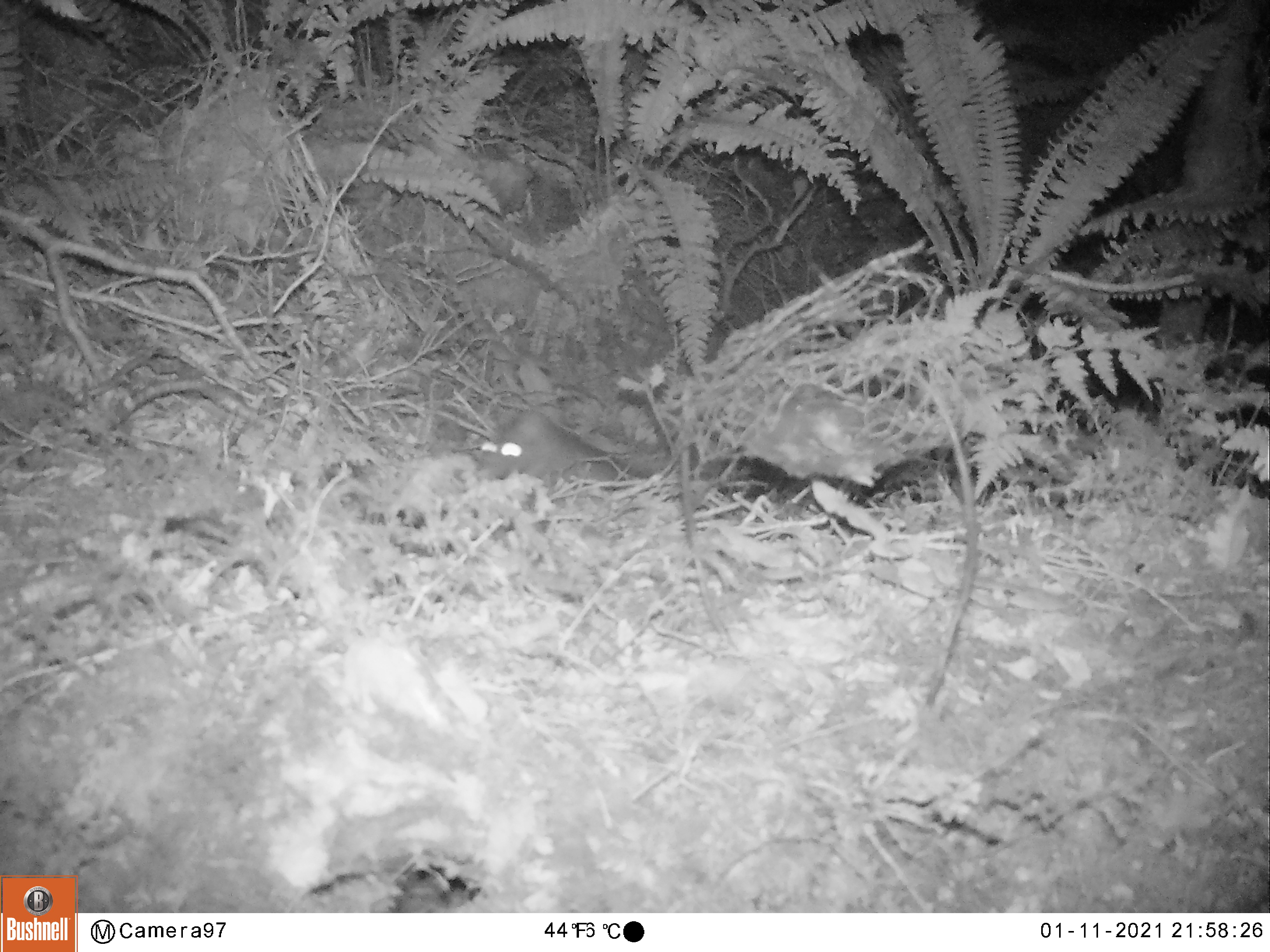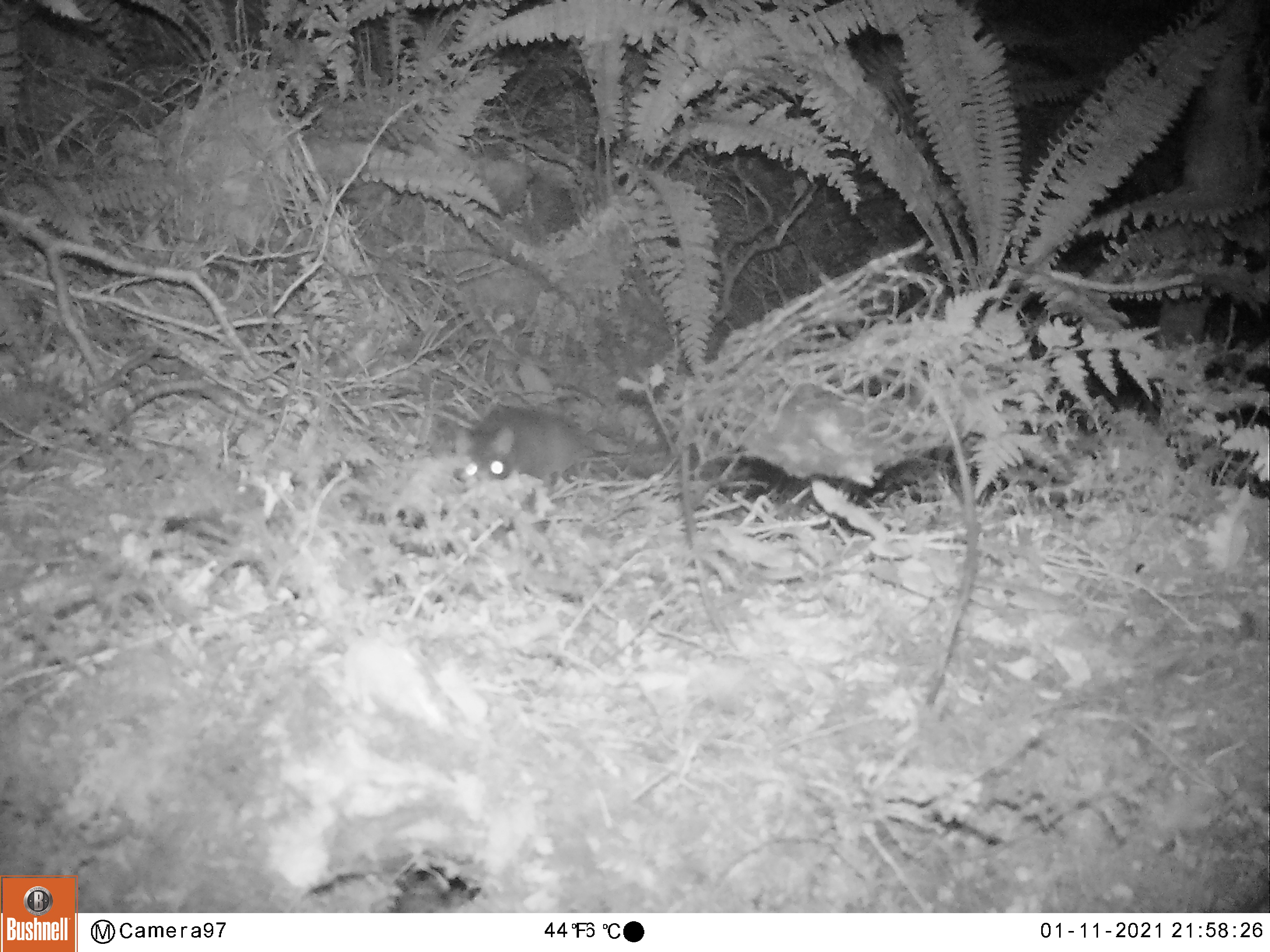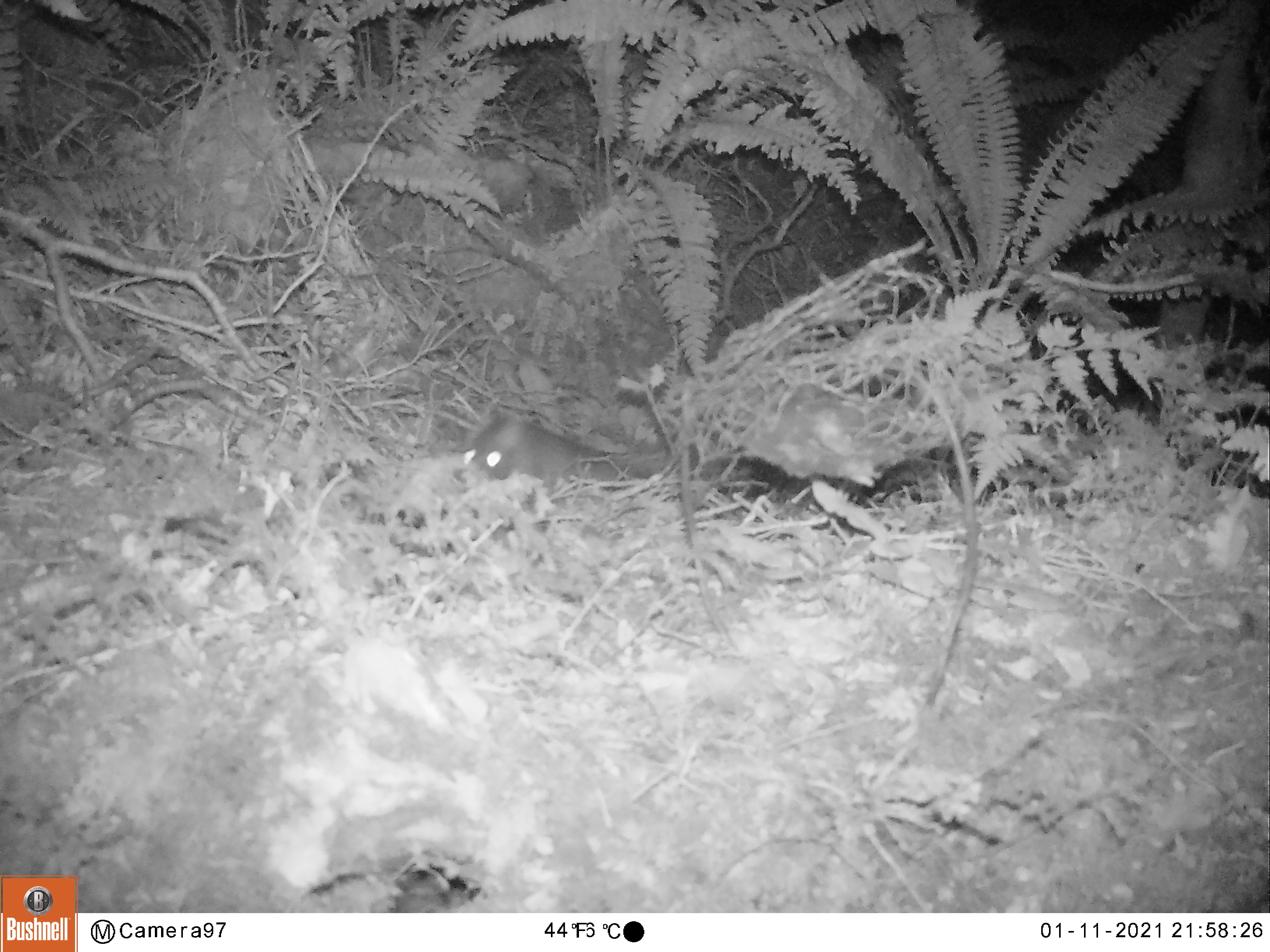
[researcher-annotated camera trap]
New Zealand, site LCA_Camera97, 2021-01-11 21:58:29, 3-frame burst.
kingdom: Animalia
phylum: Chordata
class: Mammalia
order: Rodentia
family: Muridae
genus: Rattus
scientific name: Rattus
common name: rat